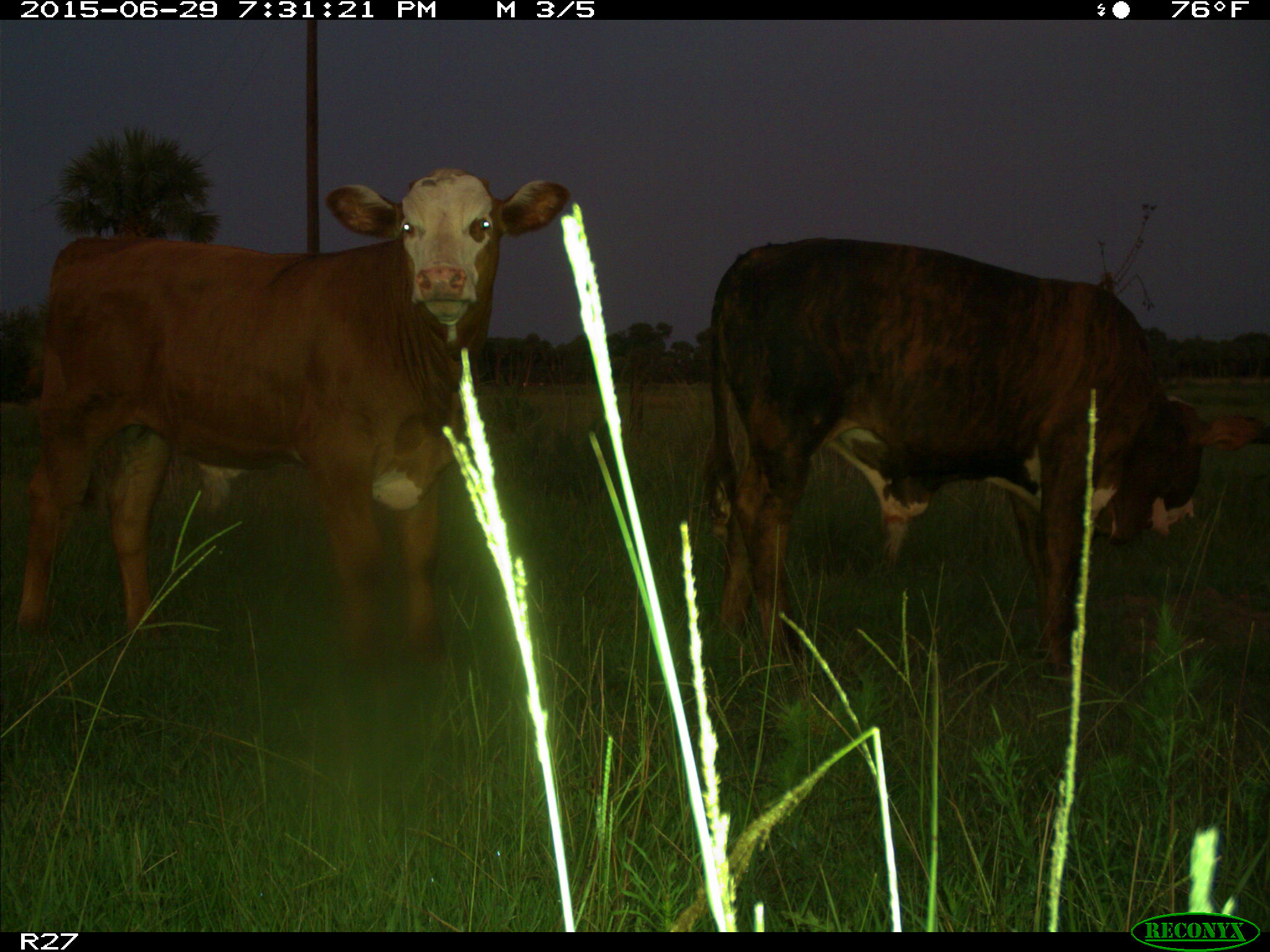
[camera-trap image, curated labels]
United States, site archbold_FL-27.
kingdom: Animalia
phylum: Chordata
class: Mammalia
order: Artiodactyla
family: Bovidae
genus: Bos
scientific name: Bos taurus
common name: domestic cow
Bos taurus (domestic cow).